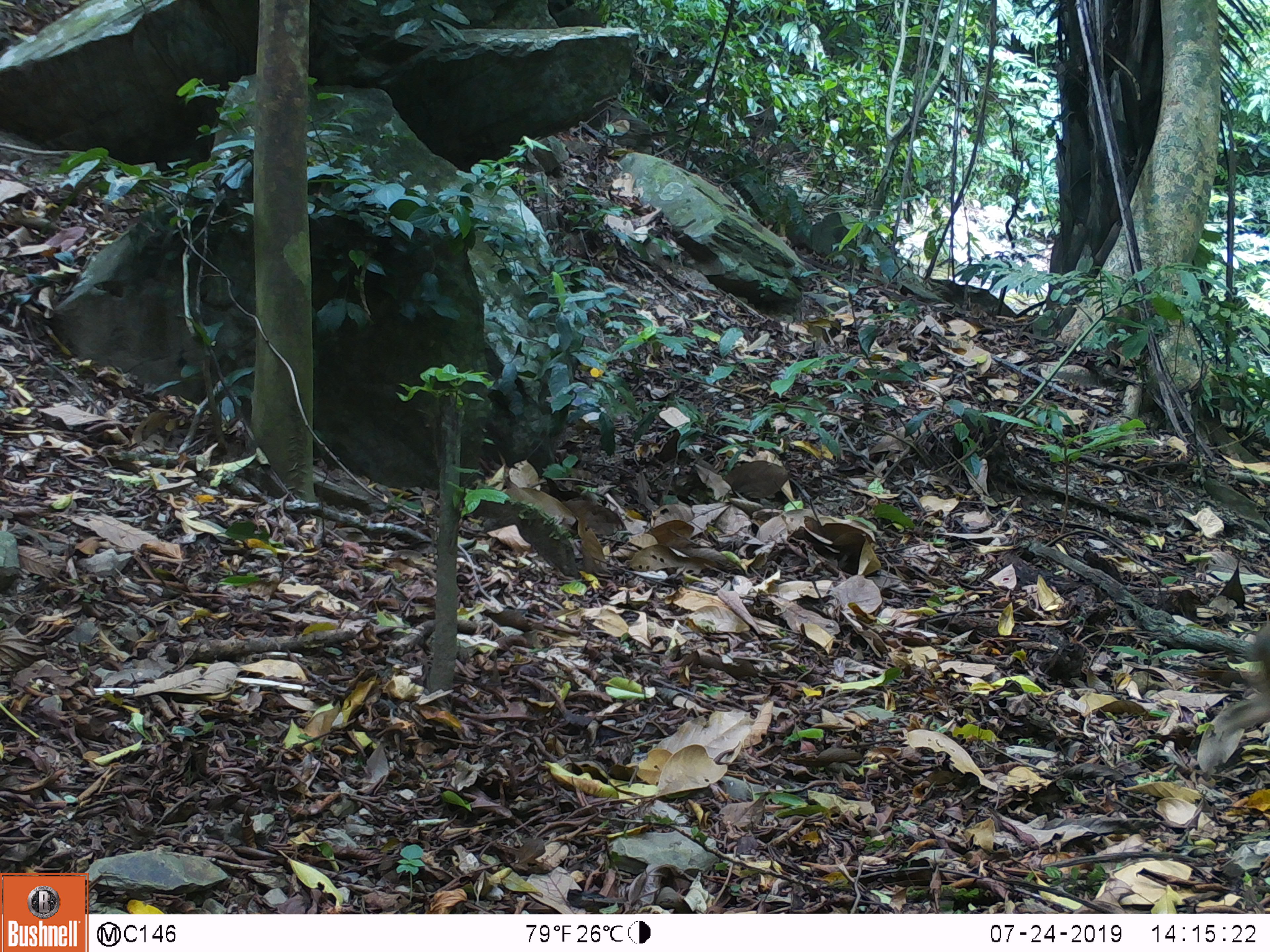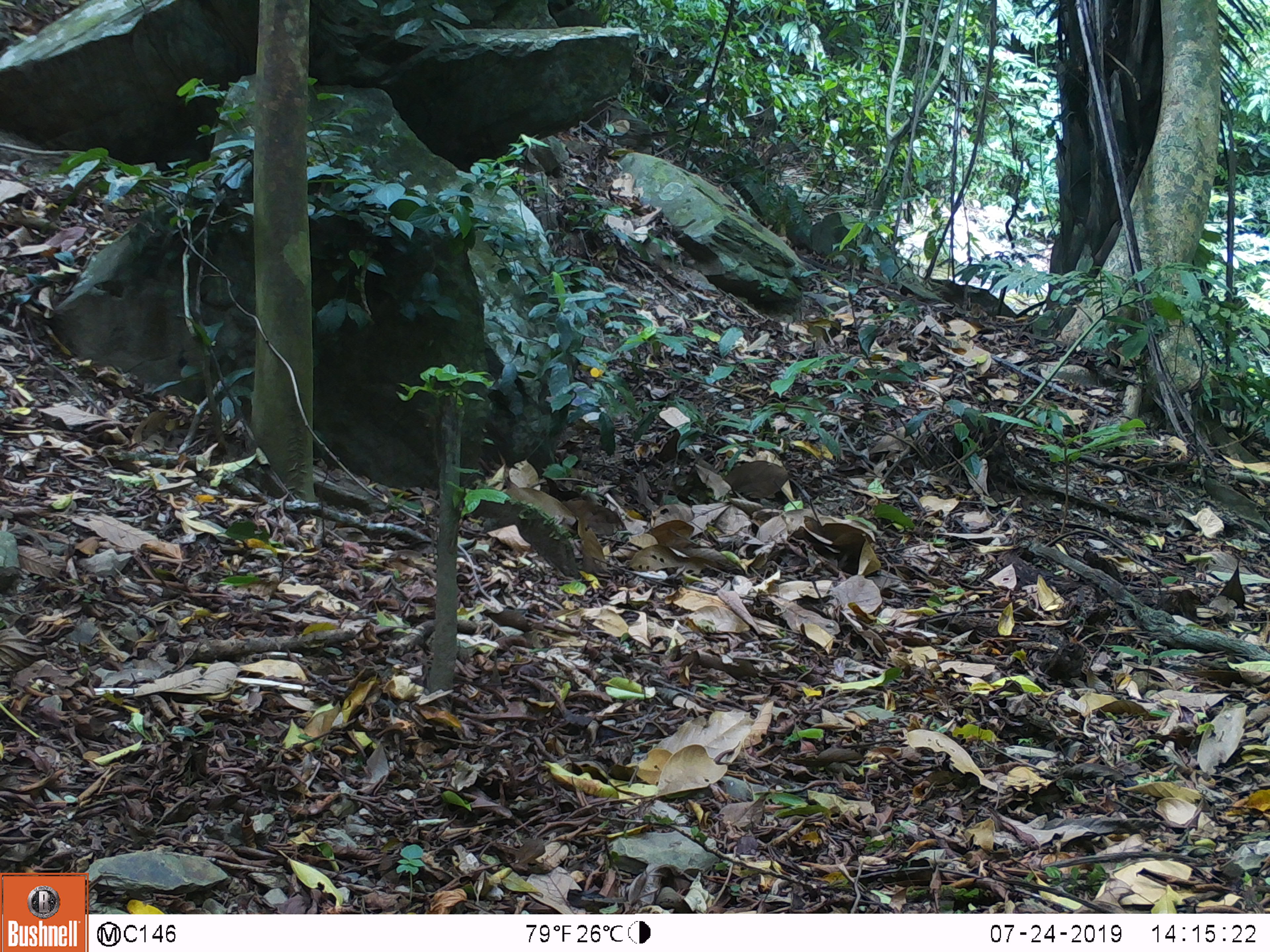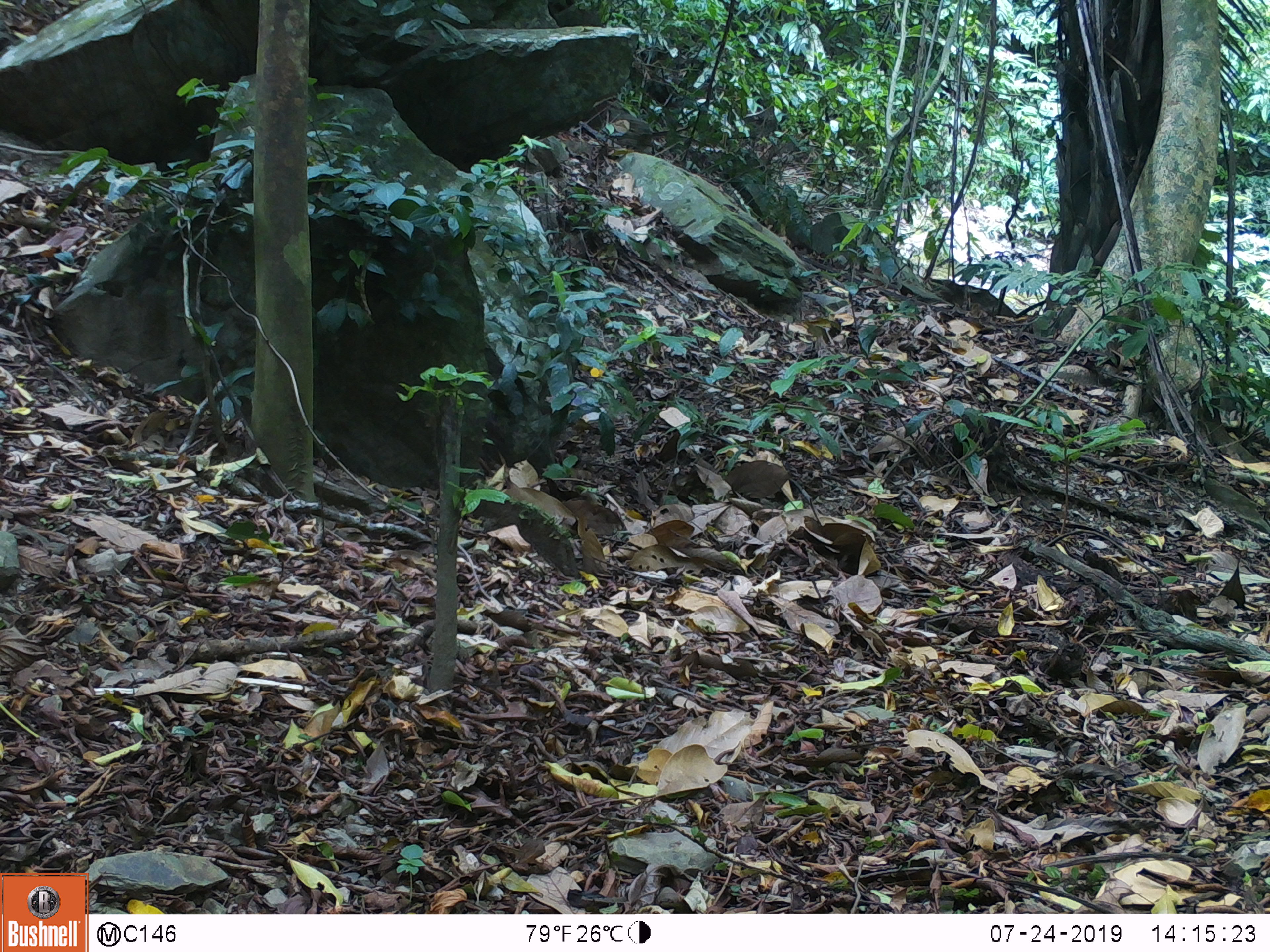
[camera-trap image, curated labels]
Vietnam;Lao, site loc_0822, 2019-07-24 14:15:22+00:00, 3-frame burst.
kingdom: Animalia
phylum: Chordata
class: Mammalia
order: Artiodactyla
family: Suidae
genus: Sus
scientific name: Sus scrofa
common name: eurasian wild pig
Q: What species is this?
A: Eurasian wild pig (Sus scrofa).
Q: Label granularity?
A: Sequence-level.